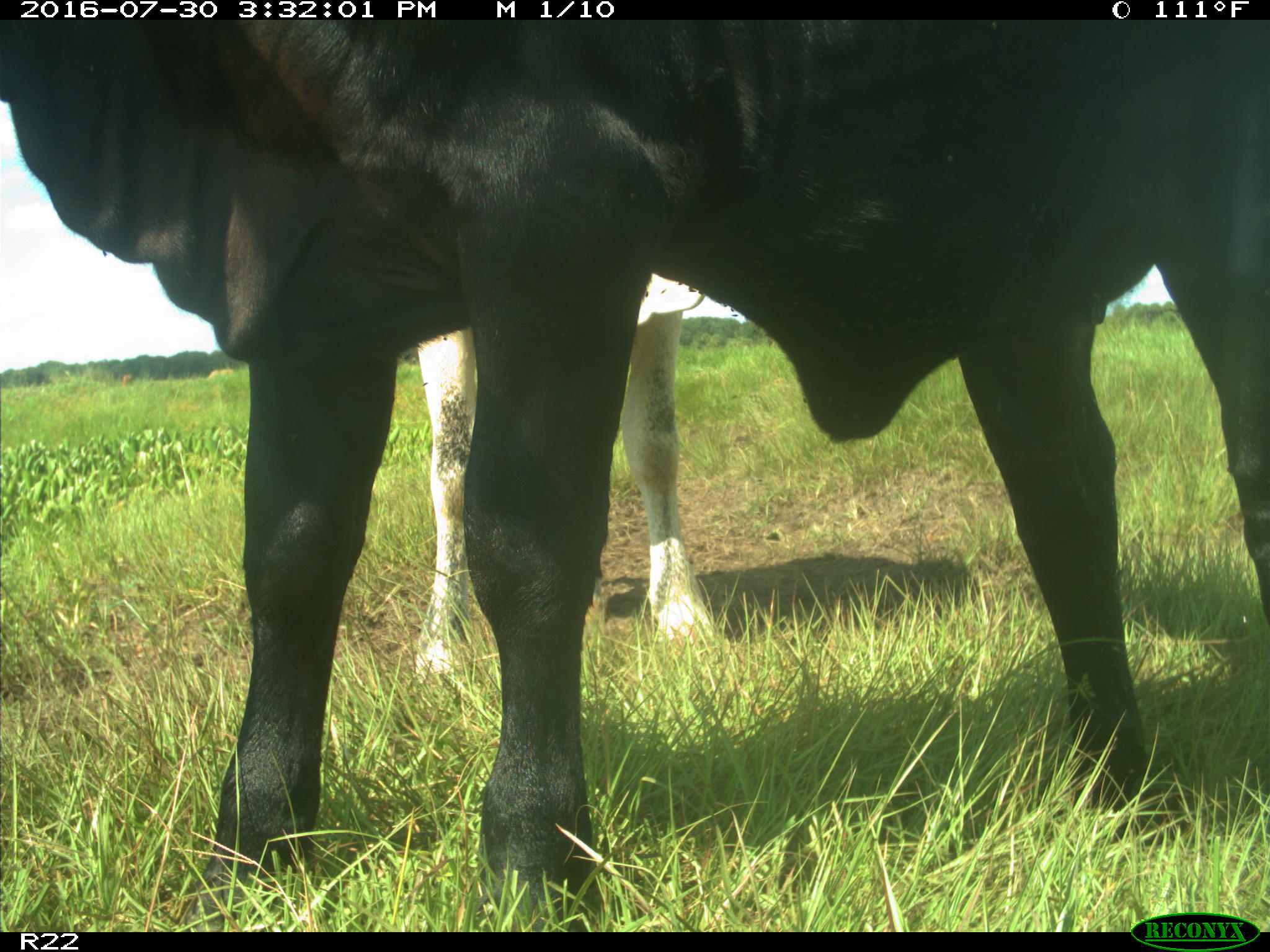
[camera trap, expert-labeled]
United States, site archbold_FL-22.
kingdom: Animalia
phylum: Chordata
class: Mammalia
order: Artiodactyla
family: Bovidae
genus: Bos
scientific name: Bos taurus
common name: domestic cow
Bos taurus (domestic cow).